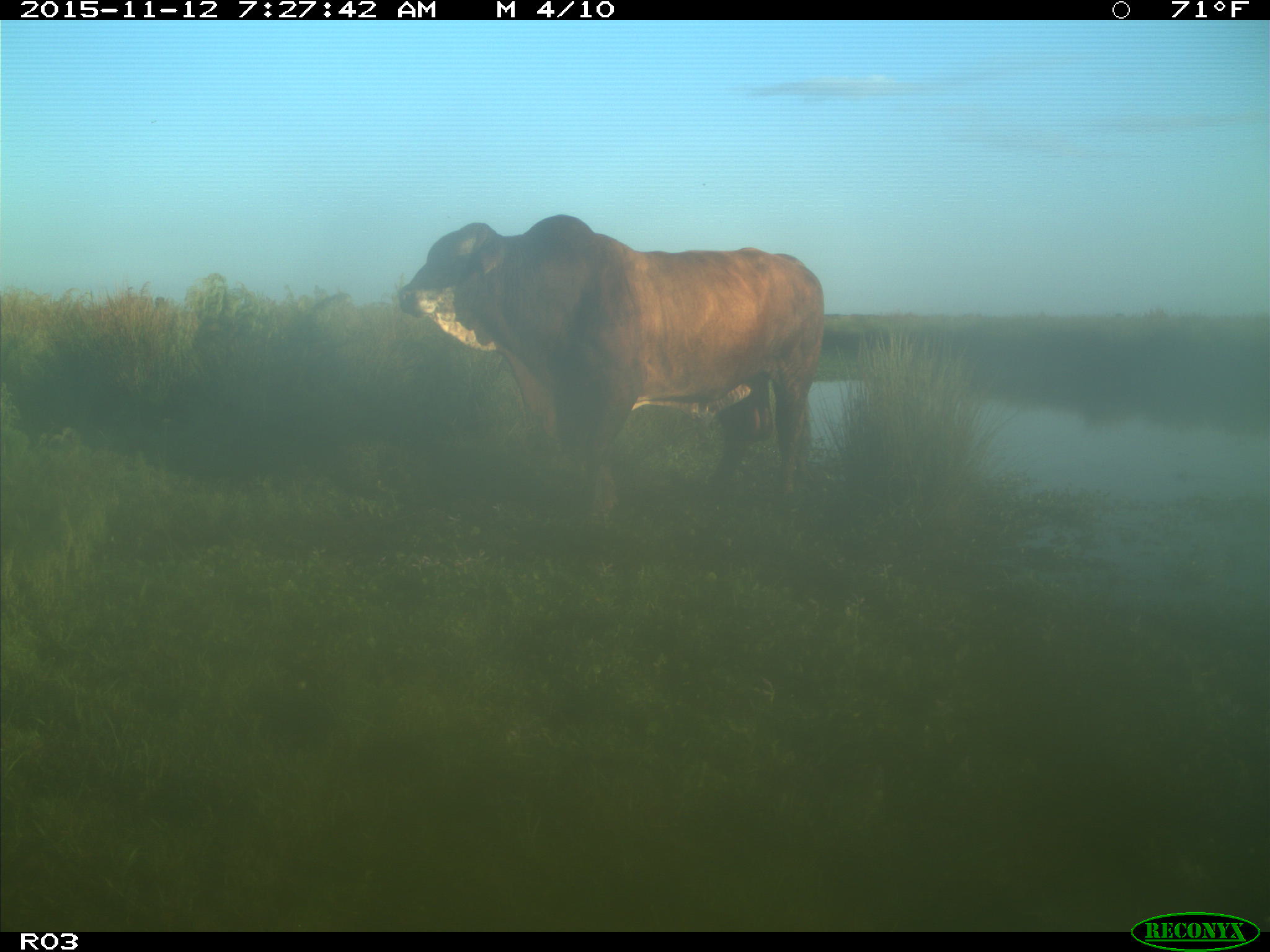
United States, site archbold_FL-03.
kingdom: Animalia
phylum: Chordata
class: Mammalia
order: Artiodactyla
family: Bovidae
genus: Bos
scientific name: Bos taurus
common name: domestic cow